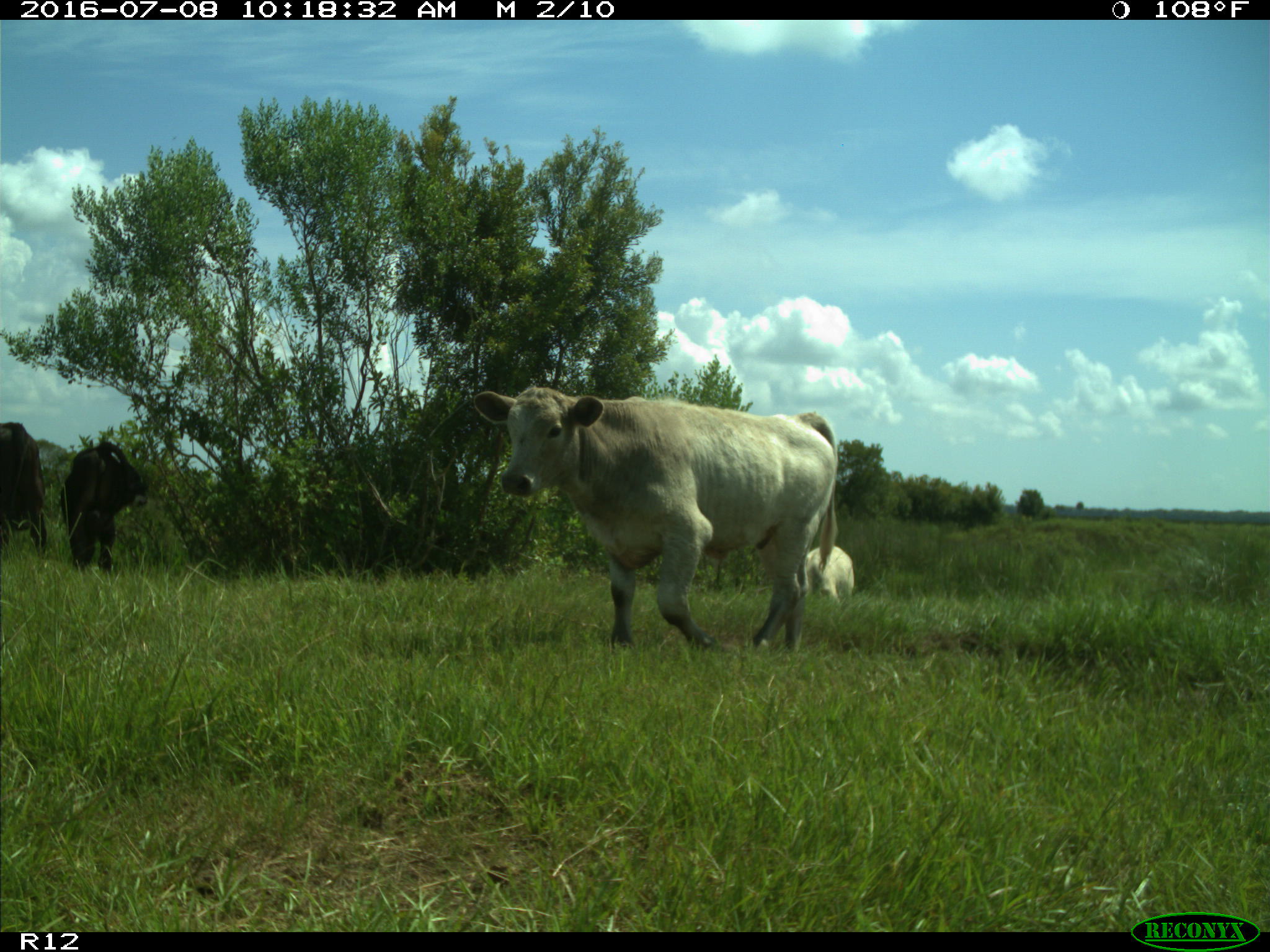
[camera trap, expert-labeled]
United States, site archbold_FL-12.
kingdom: Animalia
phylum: Chordata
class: Mammalia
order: Artiodactyla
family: Bovidae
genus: Bos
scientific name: Bos taurus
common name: domestic cow